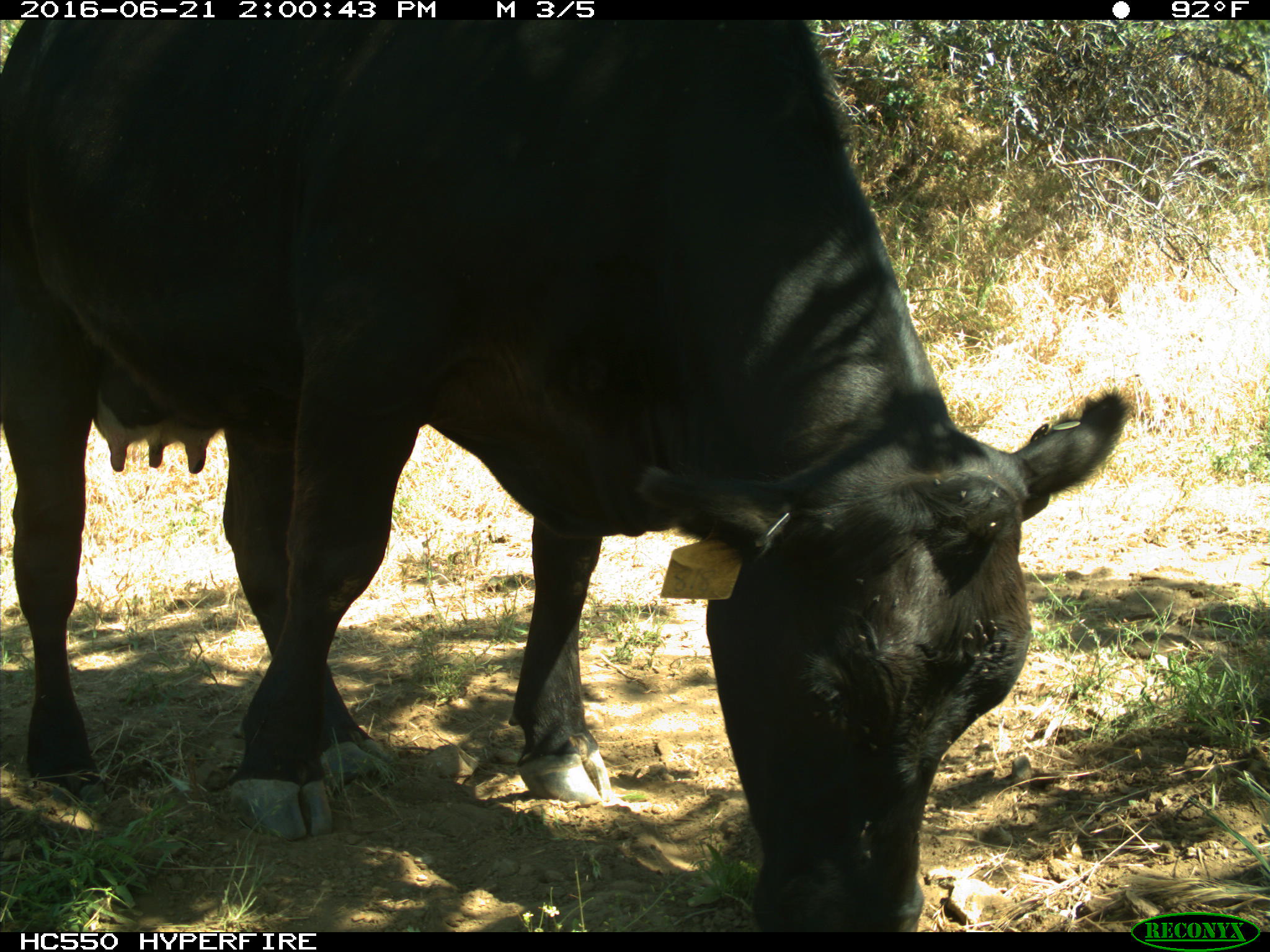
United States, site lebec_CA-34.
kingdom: Animalia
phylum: Chordata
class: Mammalia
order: Artiodactyla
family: Bovidae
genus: Bos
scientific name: Bos taurus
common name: domestic cow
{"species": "Bos taurus (domestic cow)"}